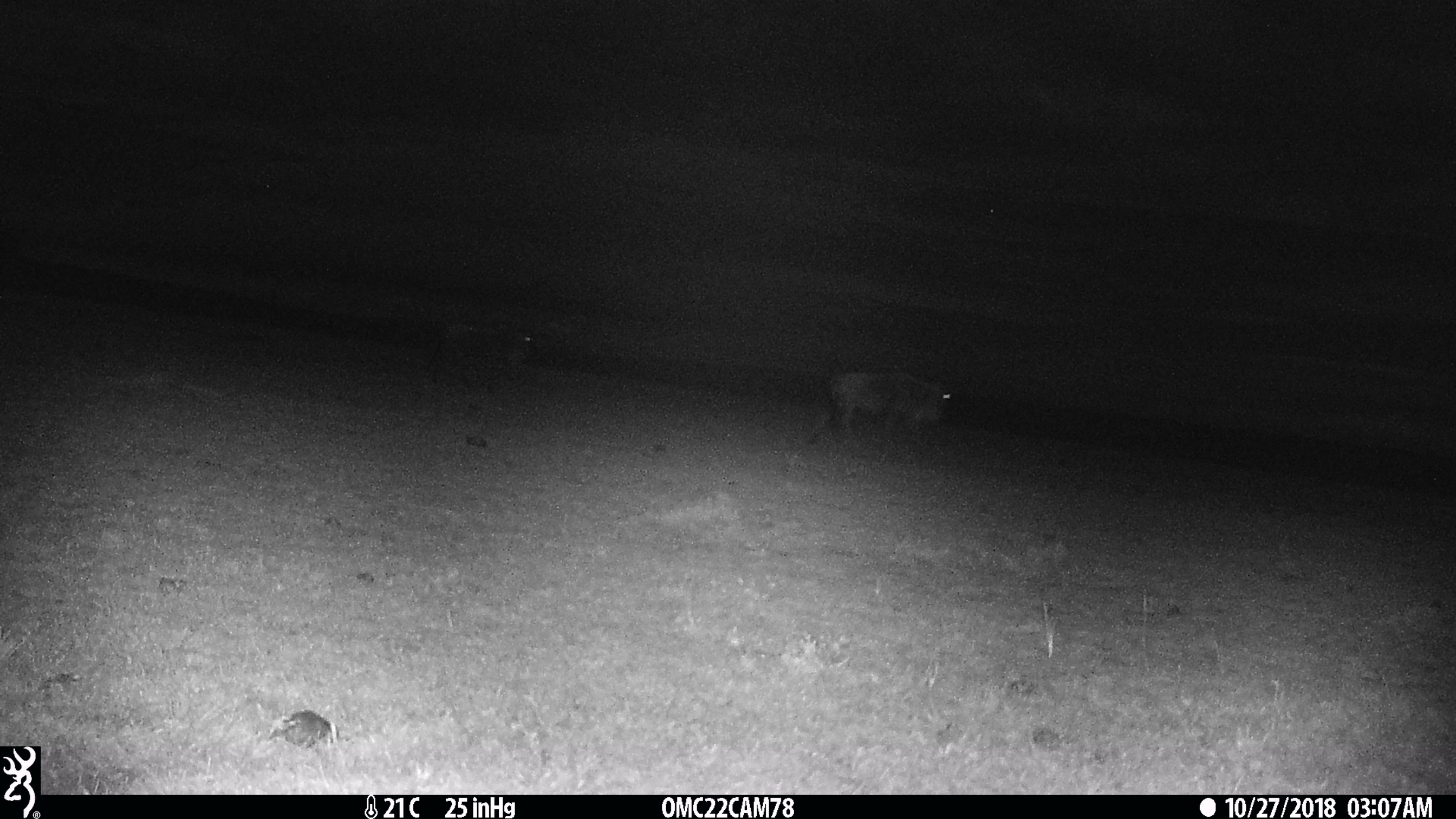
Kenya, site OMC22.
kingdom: Animalia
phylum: Chordata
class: Mammalia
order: Artiodactyla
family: Bovidae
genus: Connochaetes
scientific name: Connochaetes taurinus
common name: blue wildebeest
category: wildebeest